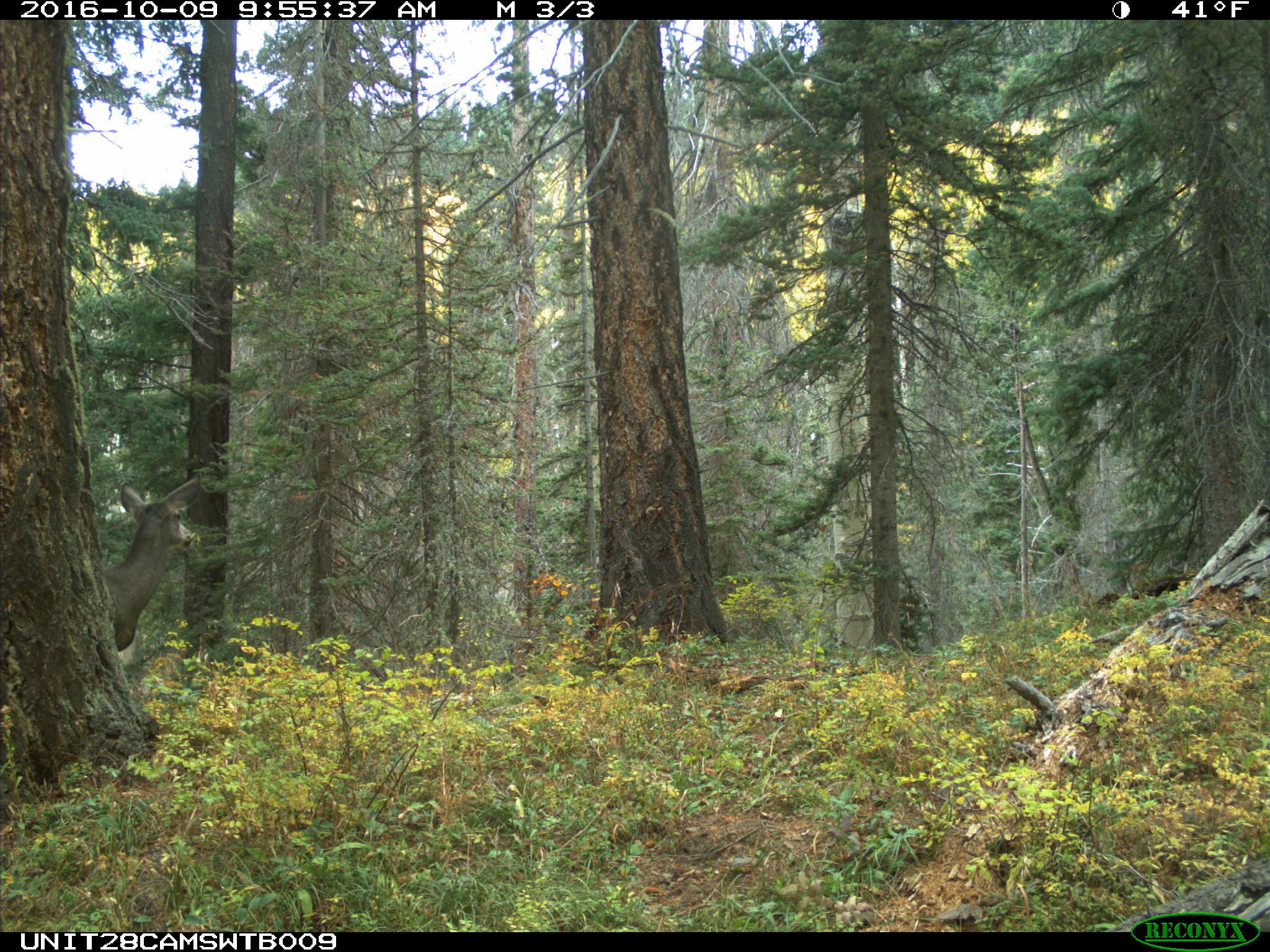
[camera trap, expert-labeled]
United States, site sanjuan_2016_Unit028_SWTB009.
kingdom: Animalia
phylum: Chordata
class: Mammalia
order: Artiodactyla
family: Cervidae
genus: Odocoileus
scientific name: Odocoileus hemionus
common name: mule deer